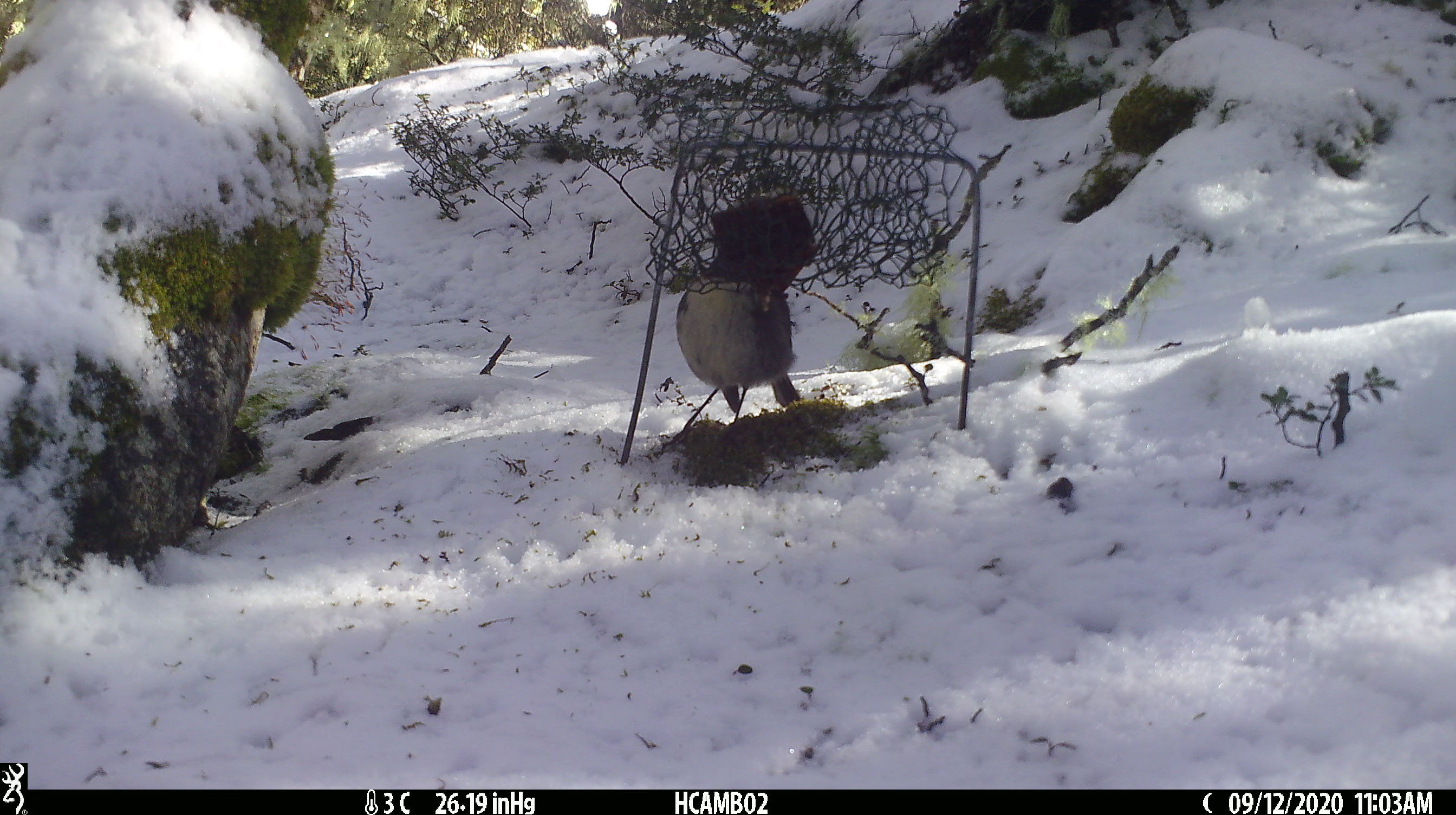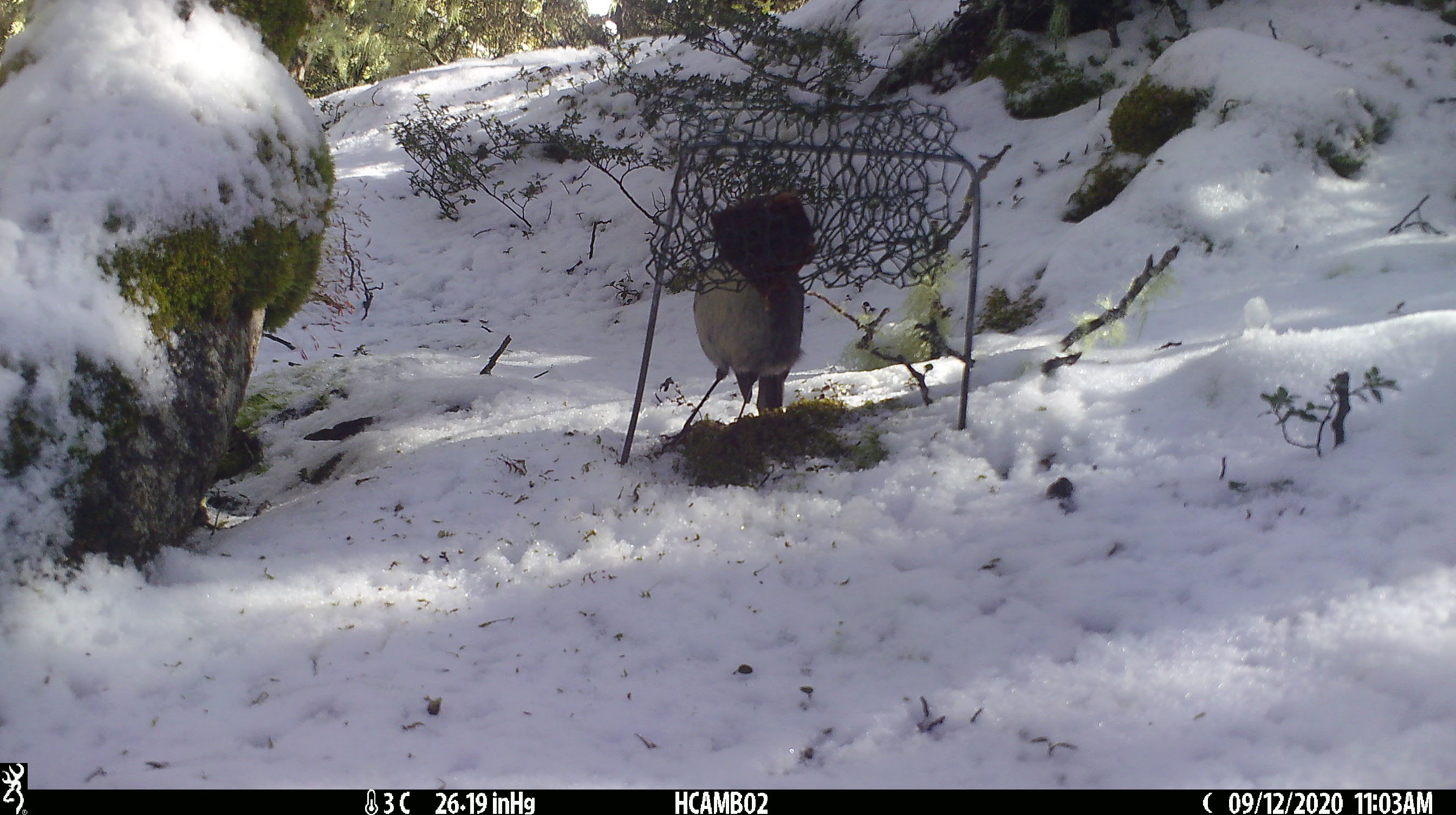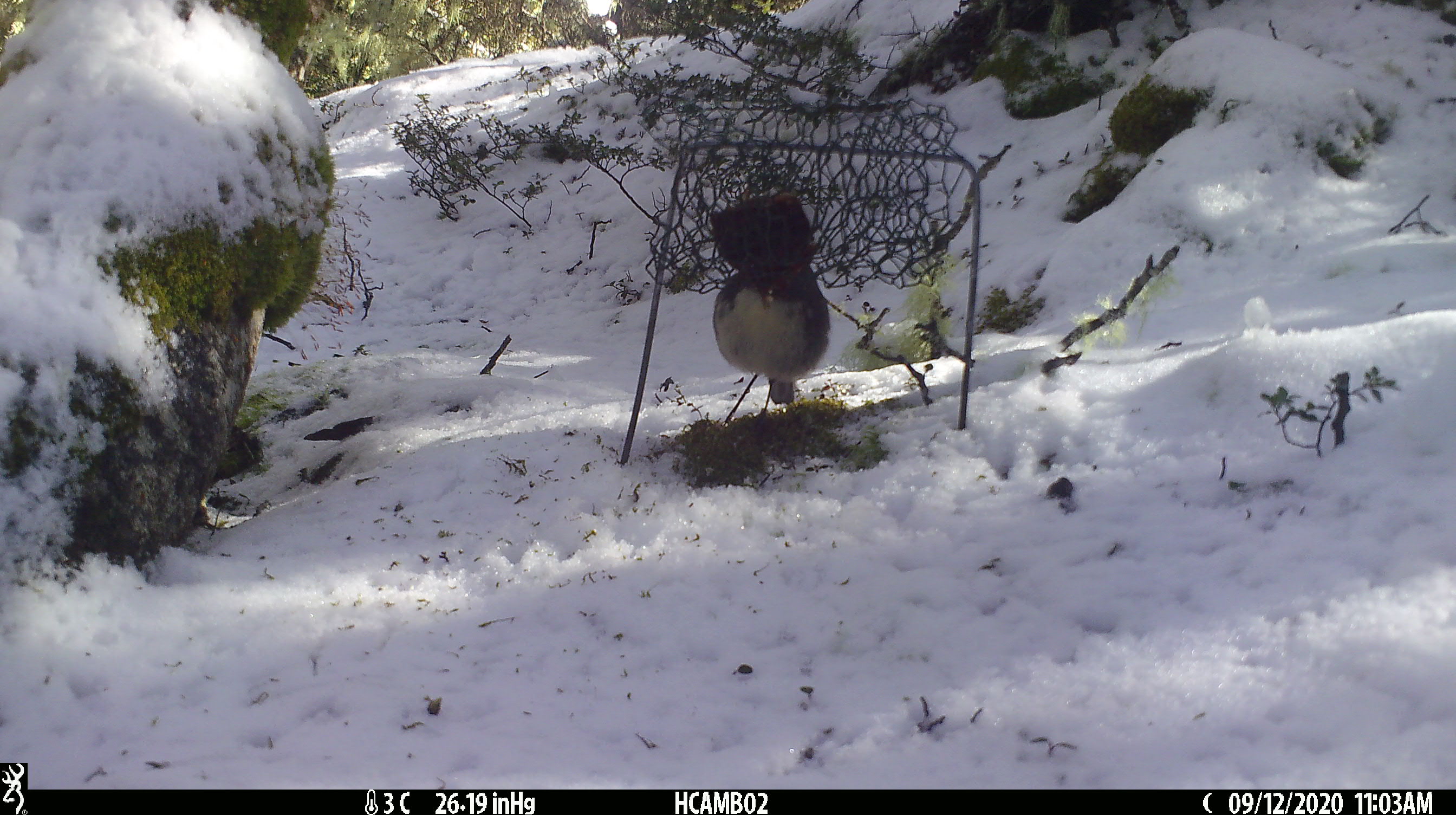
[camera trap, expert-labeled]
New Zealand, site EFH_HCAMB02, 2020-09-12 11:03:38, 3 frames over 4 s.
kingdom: Animalia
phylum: Chordata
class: Aves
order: Passeriformes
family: Petroicidae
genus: Petroica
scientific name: Petroica australis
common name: new zealand robin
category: robin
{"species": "robin (new zealand robin) (Petroica australis)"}